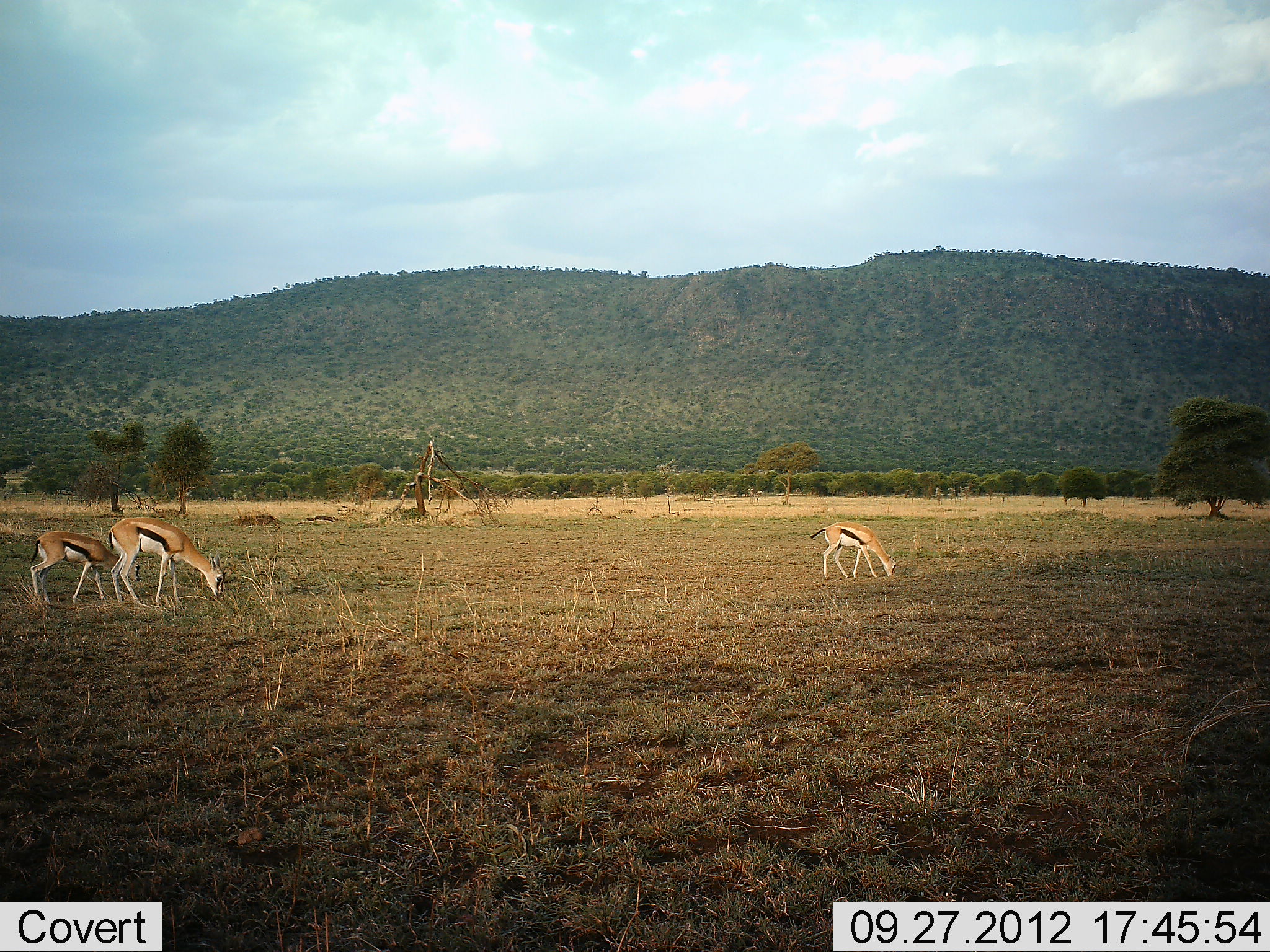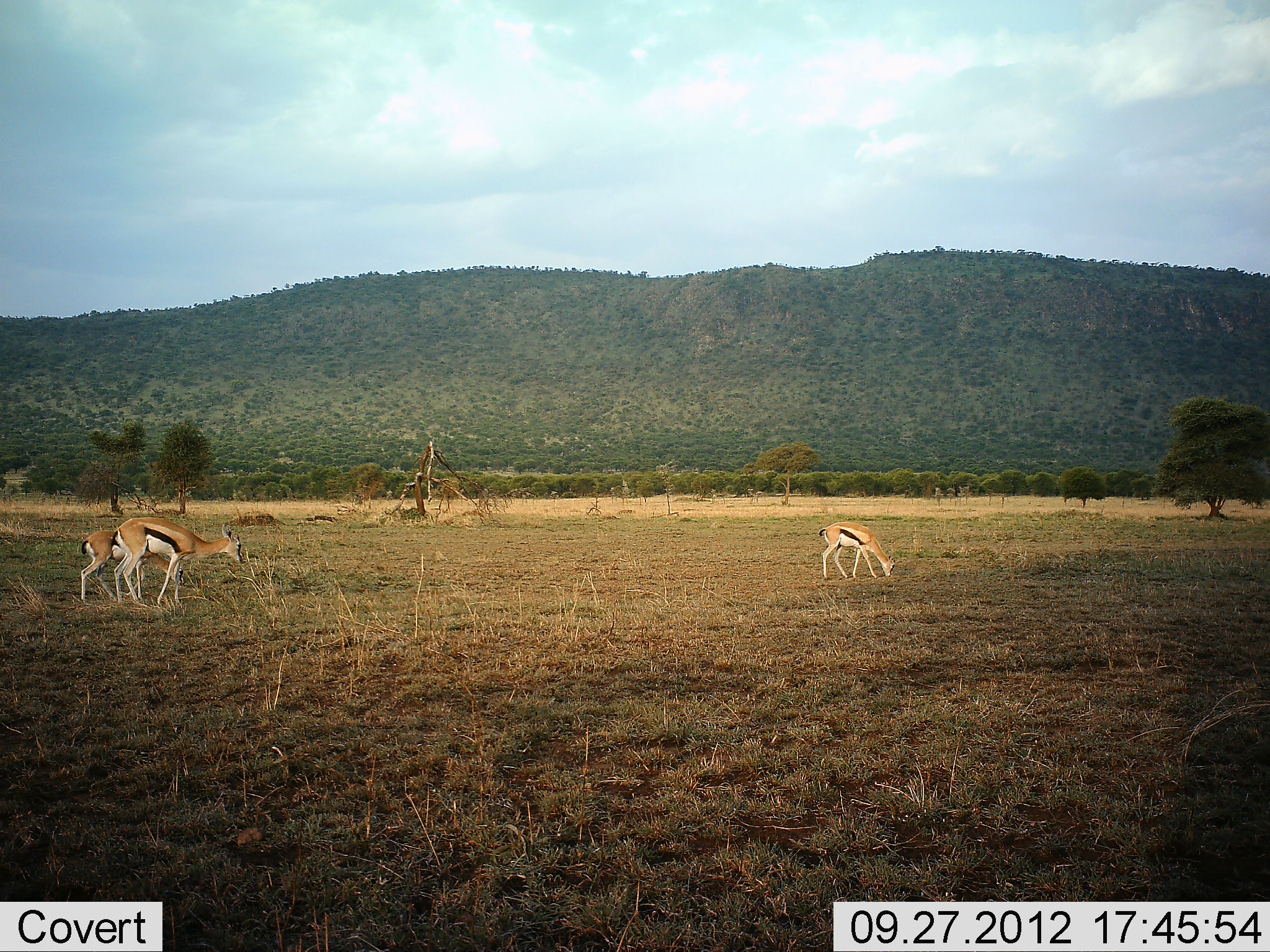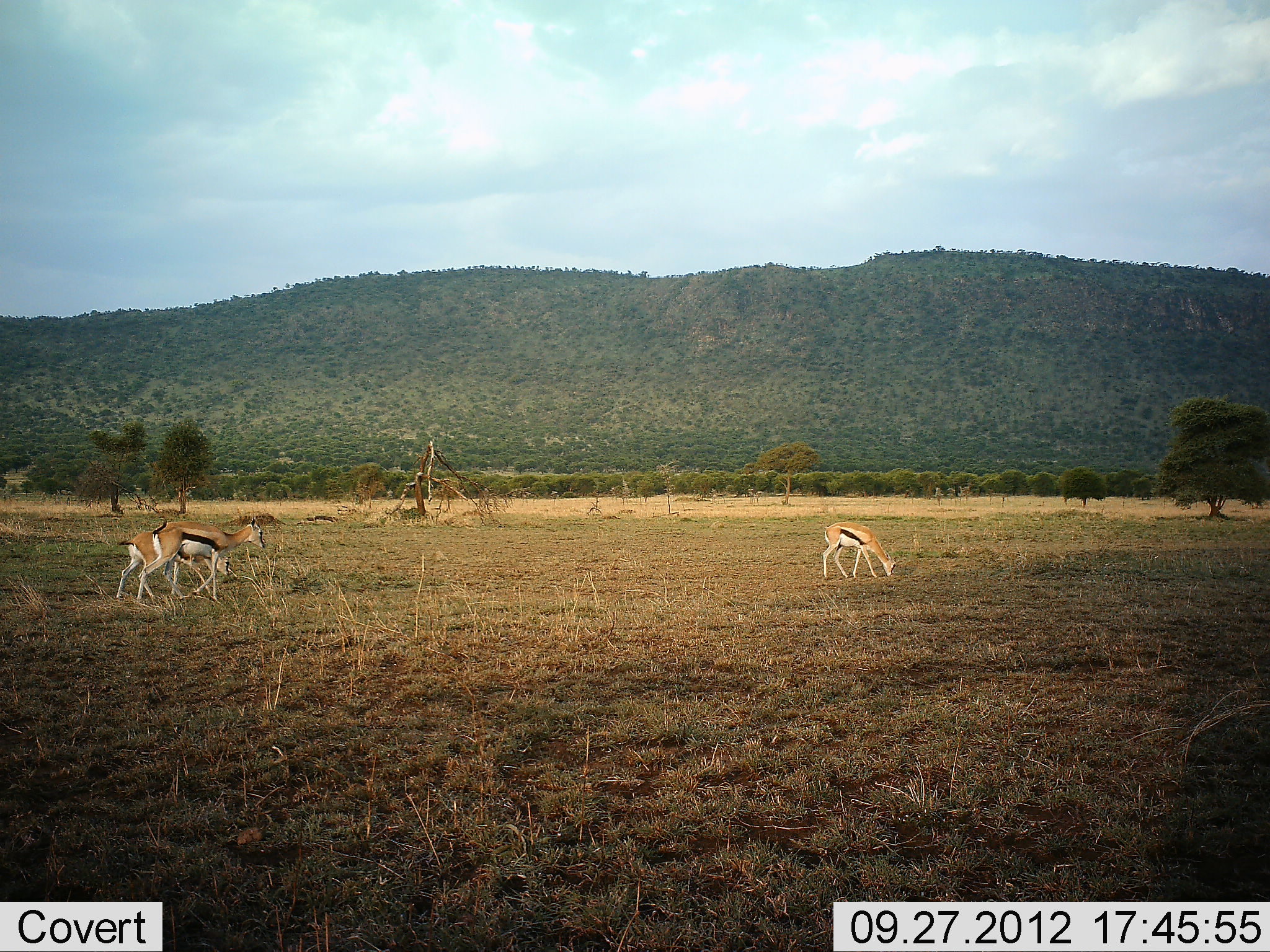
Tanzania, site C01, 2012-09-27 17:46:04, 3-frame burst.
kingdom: Animalia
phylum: Chordata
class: Mammalia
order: Artiodactyla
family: Bovidae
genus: Eudorcas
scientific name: Eudorcas thomsonii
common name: thomson's gazelle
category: gazellethomsons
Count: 3.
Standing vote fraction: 40%.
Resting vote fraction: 0%.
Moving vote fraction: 30%.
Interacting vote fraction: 0%.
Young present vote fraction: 10%.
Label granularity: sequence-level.